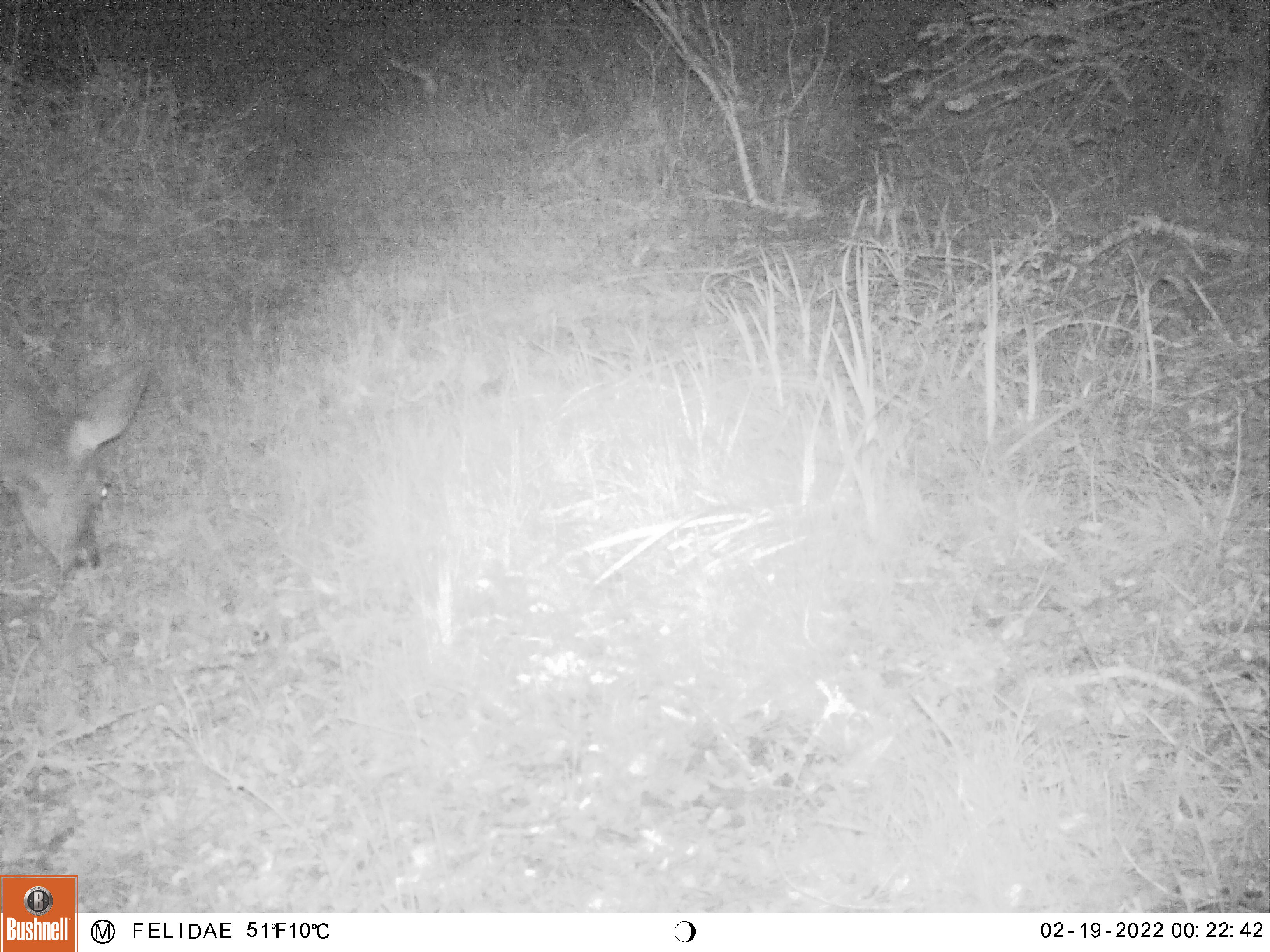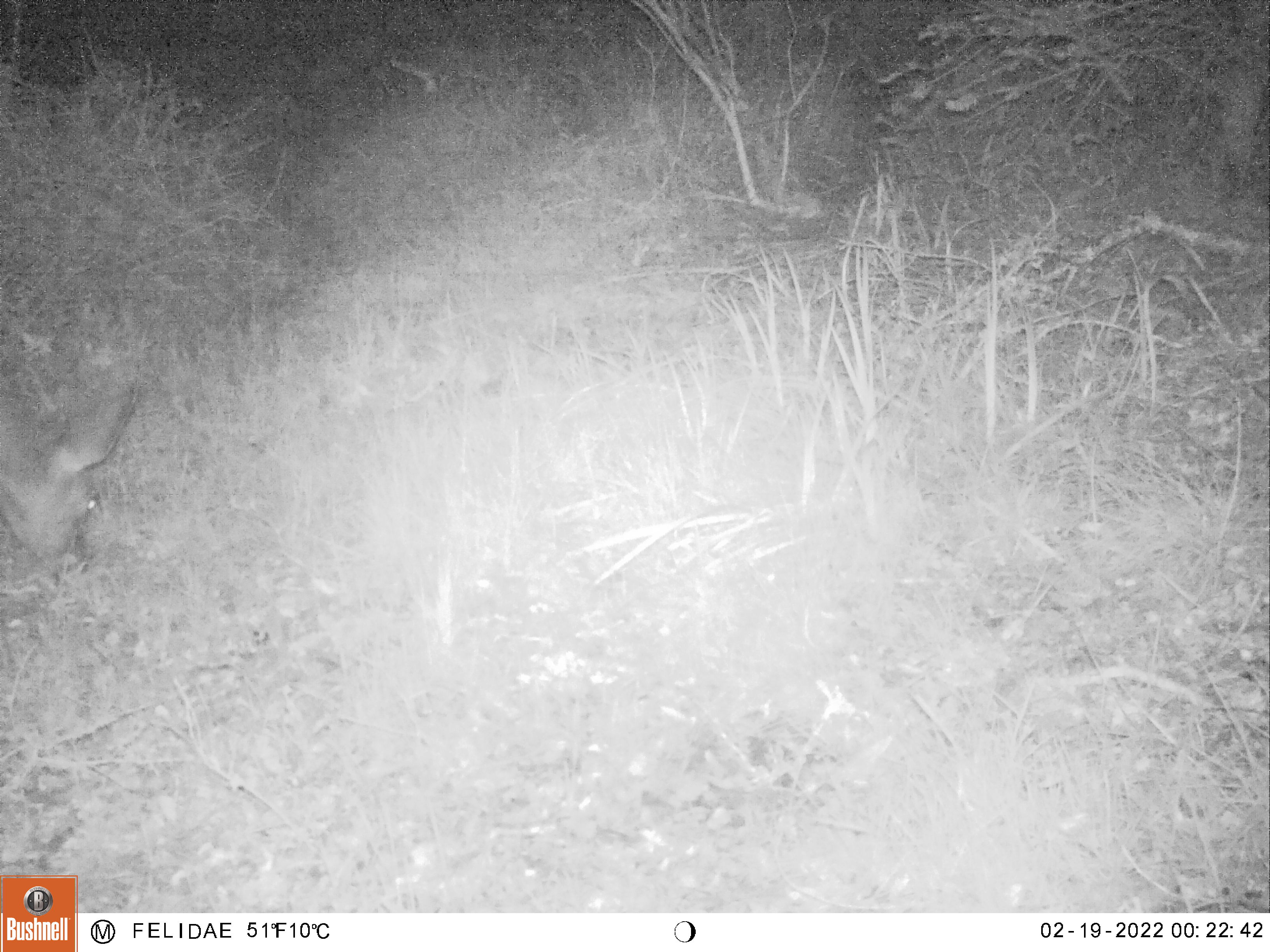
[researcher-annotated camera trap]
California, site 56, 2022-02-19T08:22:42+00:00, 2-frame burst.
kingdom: Animalia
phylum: Chordata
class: Mammalia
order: Artiodactyla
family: Cervidae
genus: Odocoileus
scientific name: Odocoileus hemionus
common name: mule deer